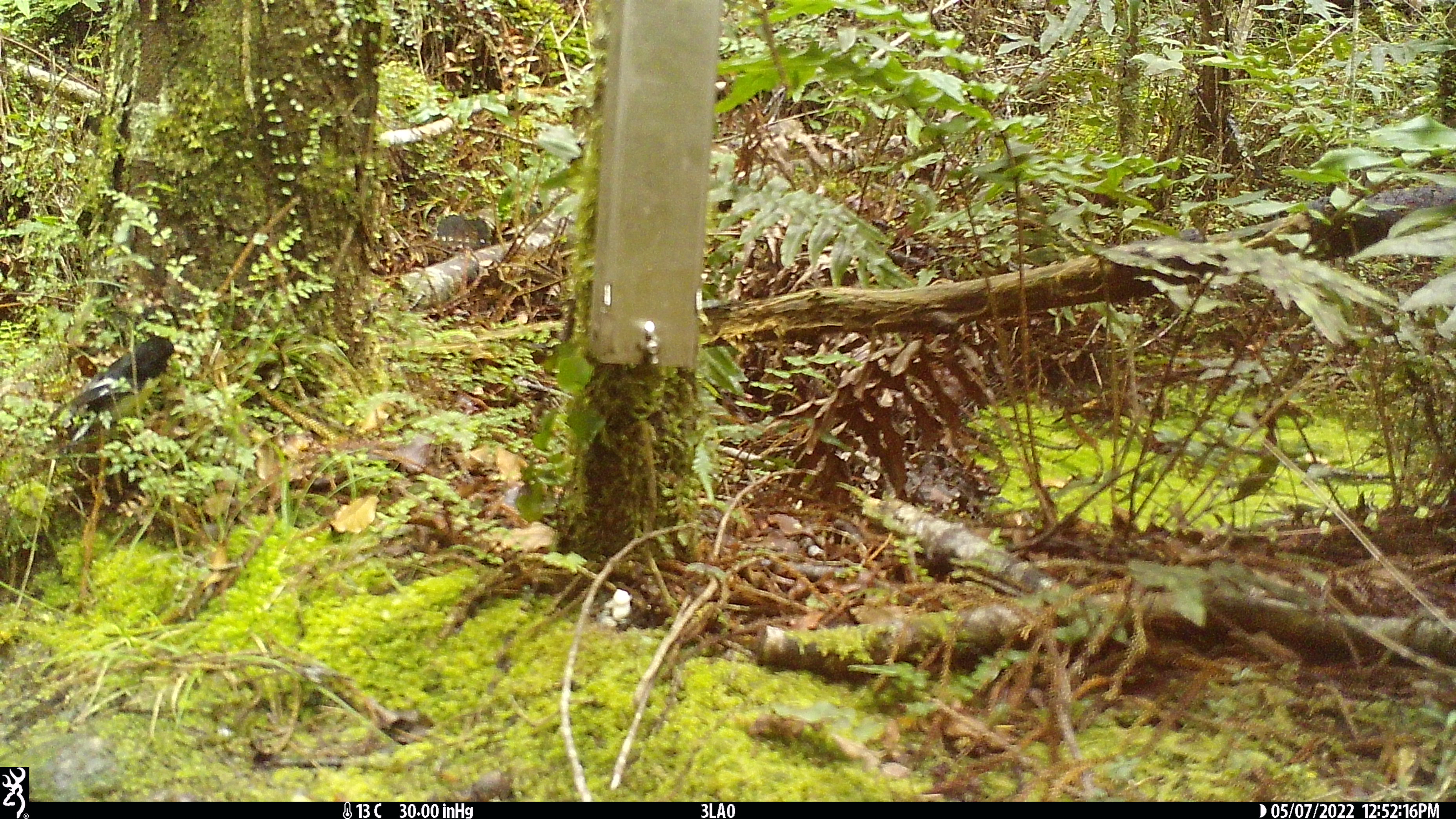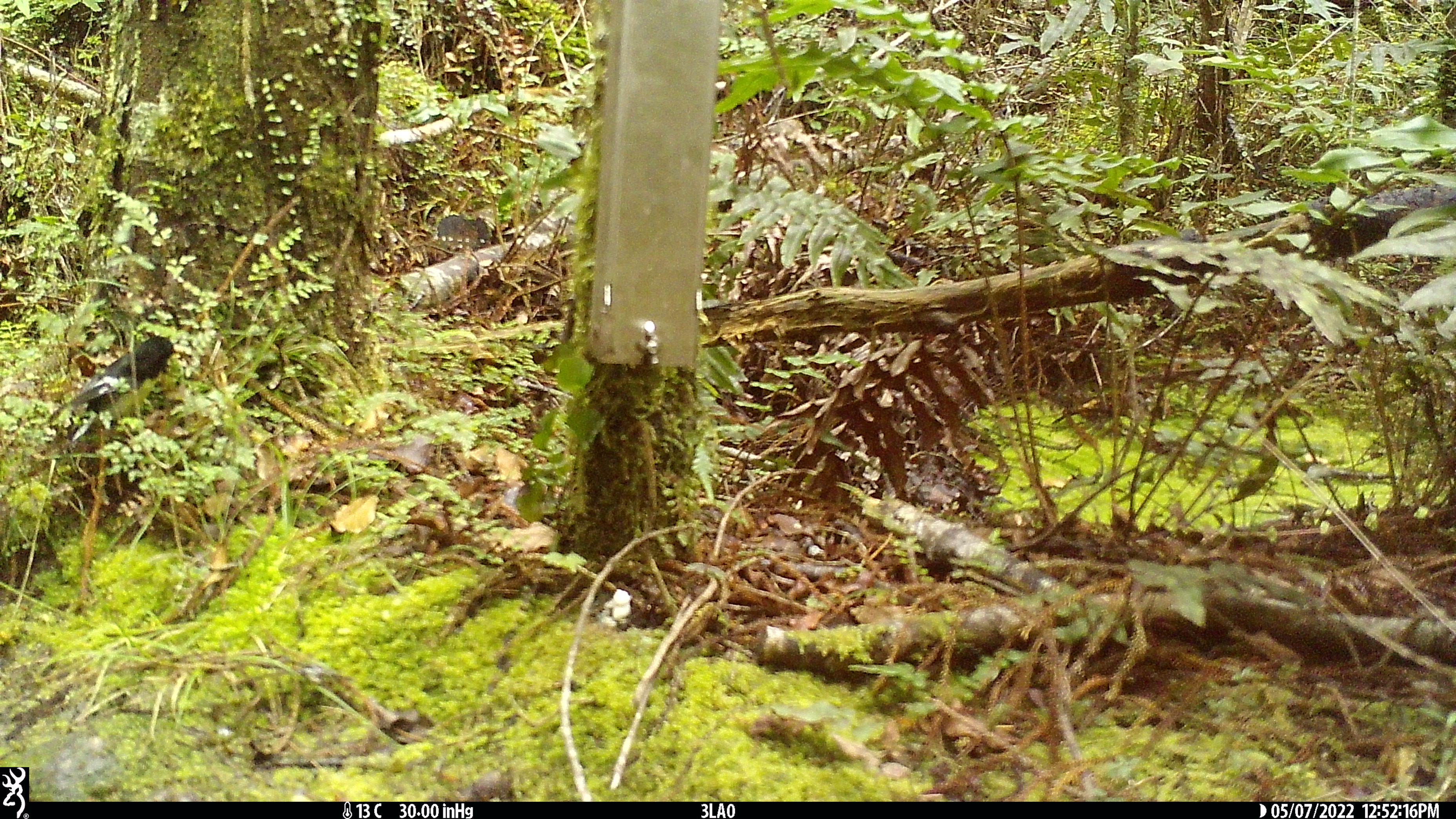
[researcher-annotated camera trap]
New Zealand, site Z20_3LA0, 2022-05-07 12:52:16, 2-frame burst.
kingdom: Animalia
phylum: Chordata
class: Aves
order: Passeriformes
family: Petroicidae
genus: Petroica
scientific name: Petroica macrocephala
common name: tomtit